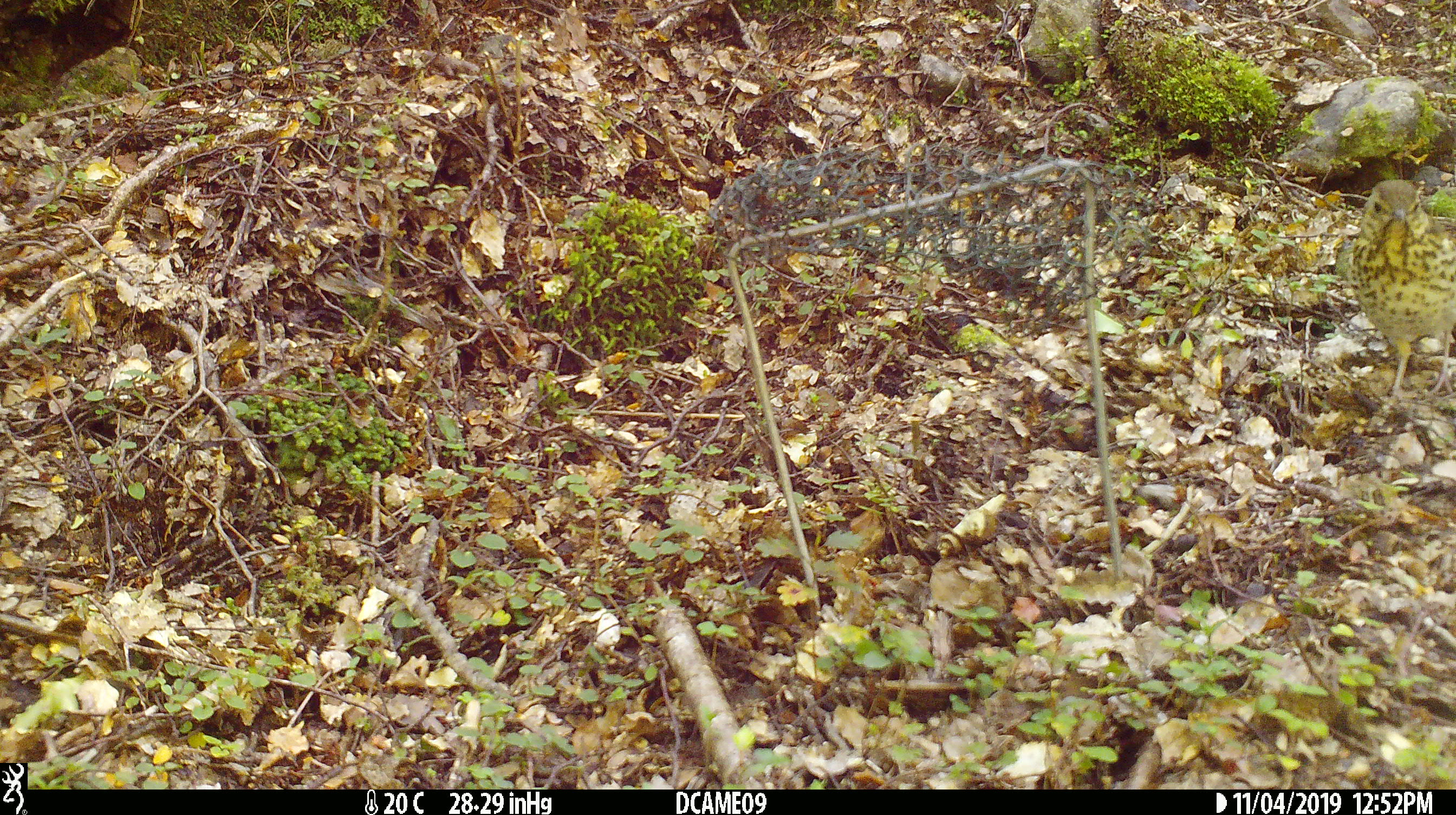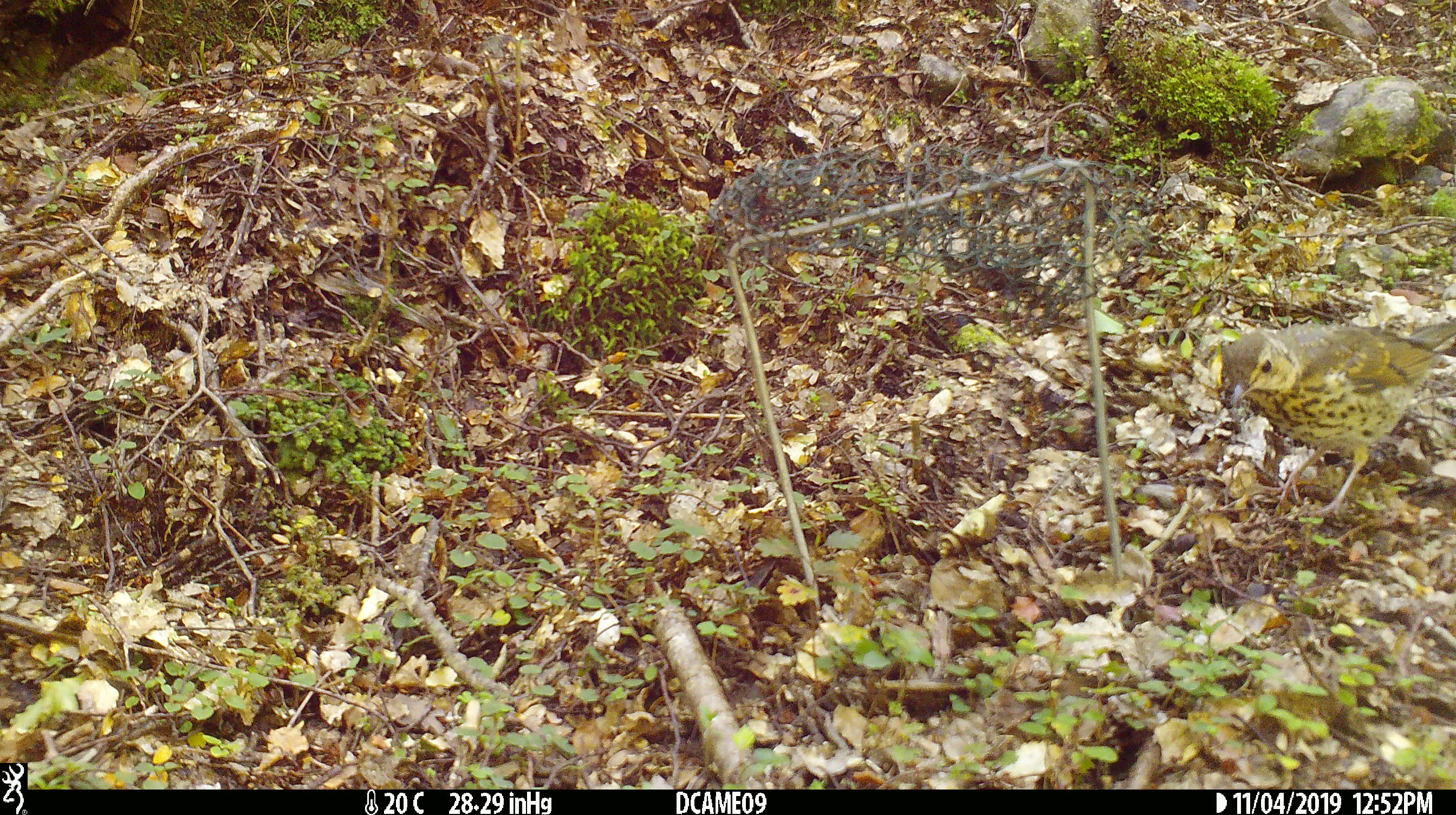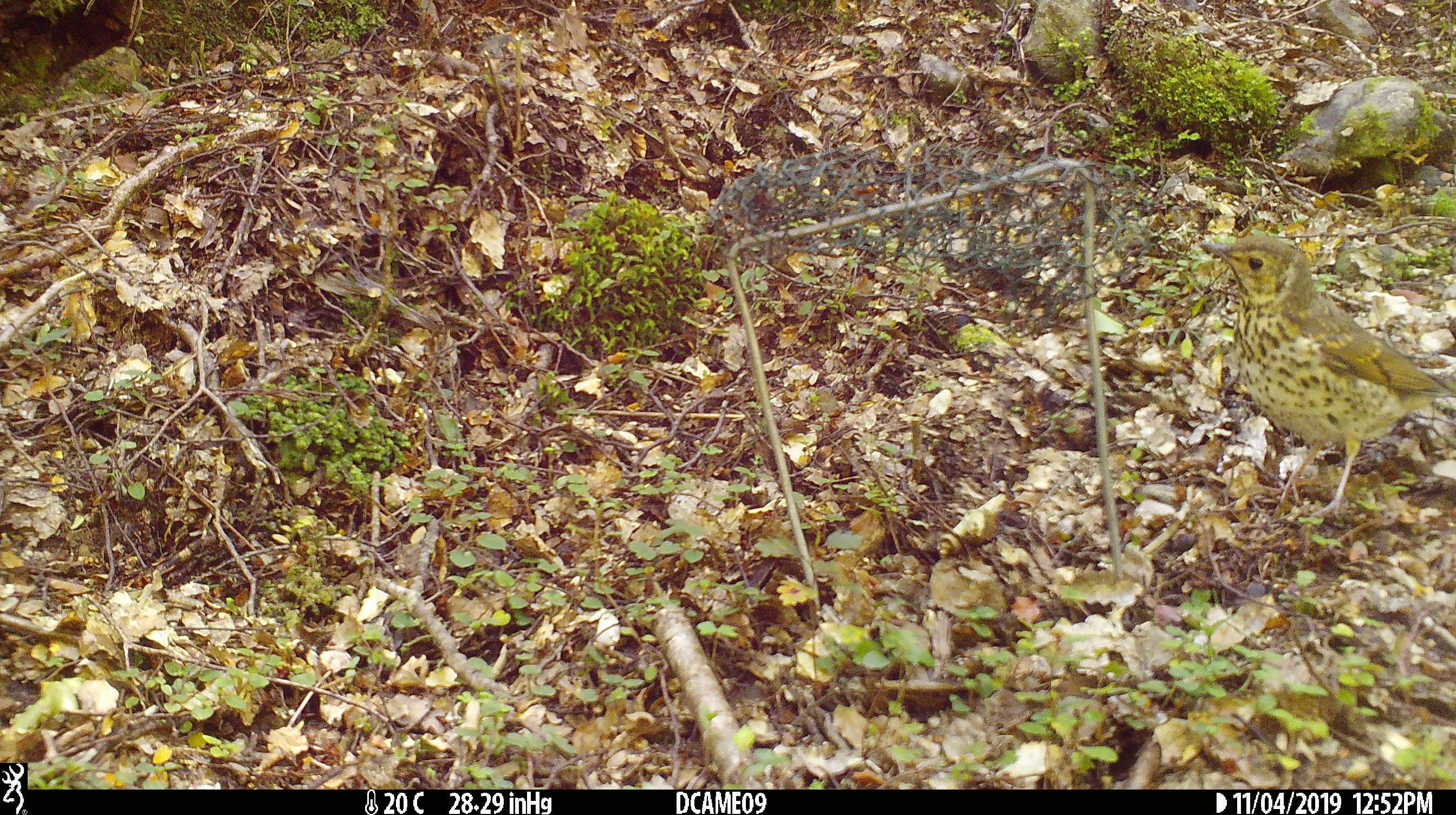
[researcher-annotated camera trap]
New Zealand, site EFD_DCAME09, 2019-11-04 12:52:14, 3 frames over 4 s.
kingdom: Animalia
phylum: Chordata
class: Aves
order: Passeriformes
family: Turdidae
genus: Turdus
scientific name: Turdus philomelos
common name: song thrush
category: thrush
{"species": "thrush (song thrush) (Turdus philomelos)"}